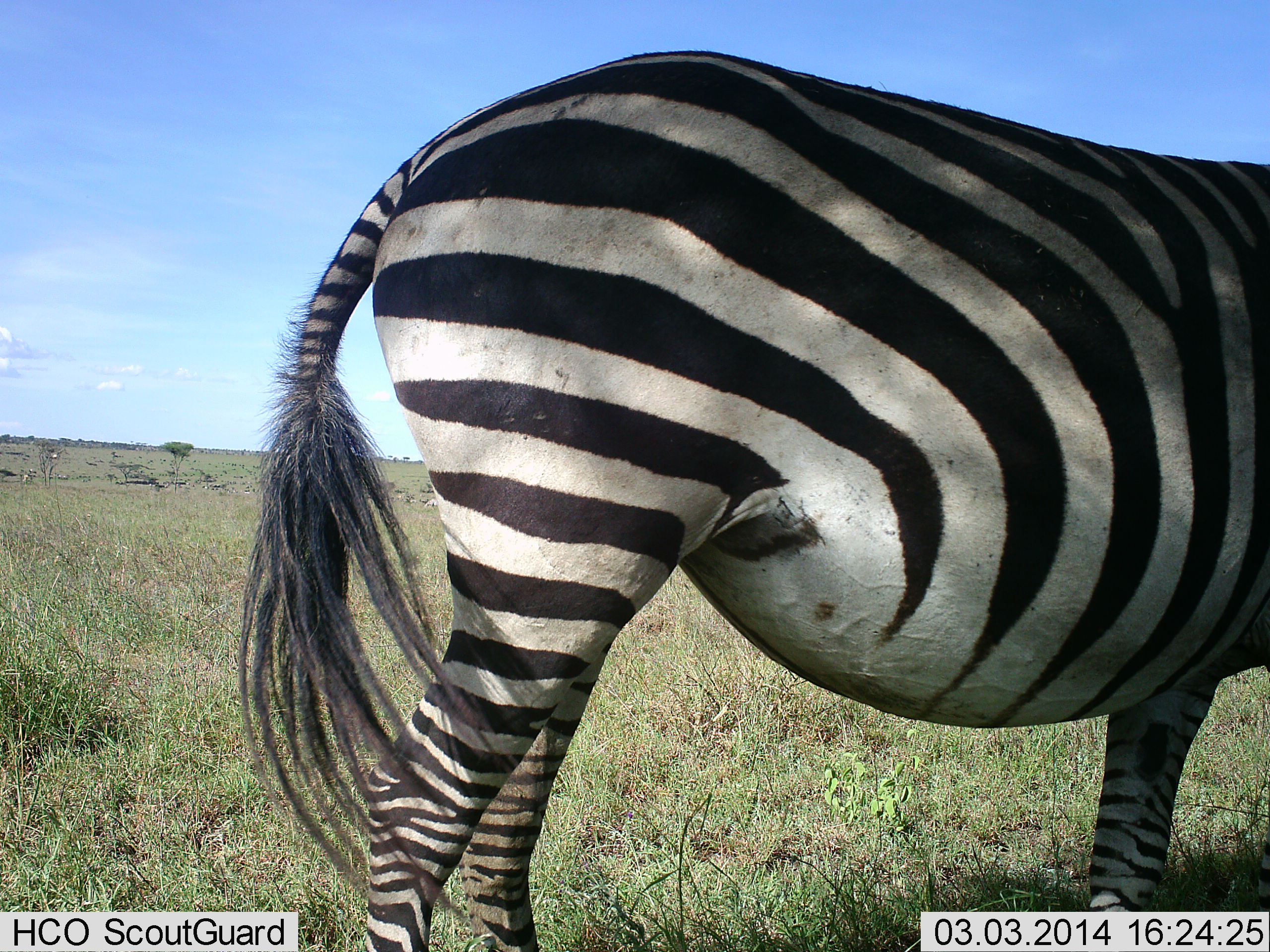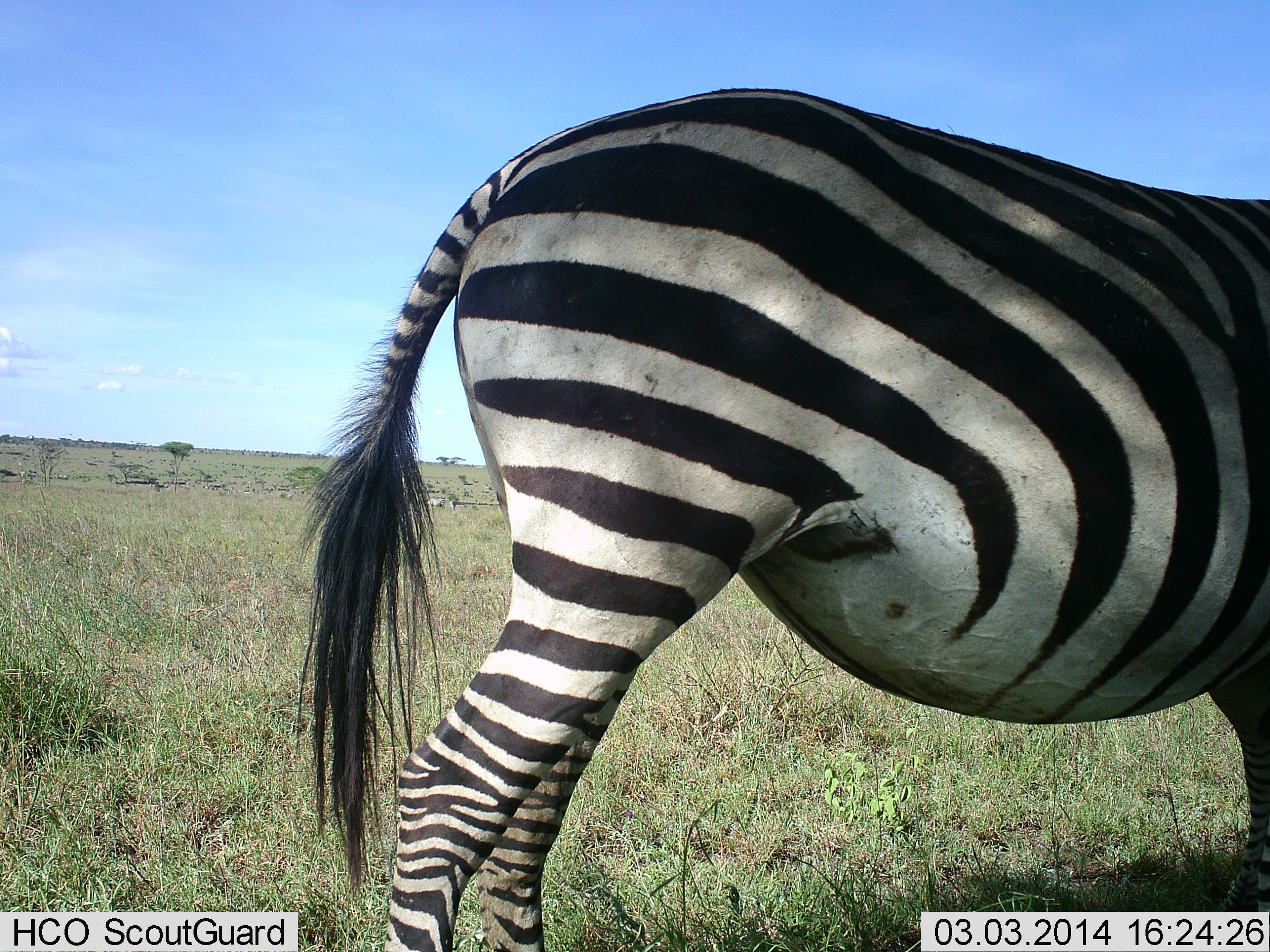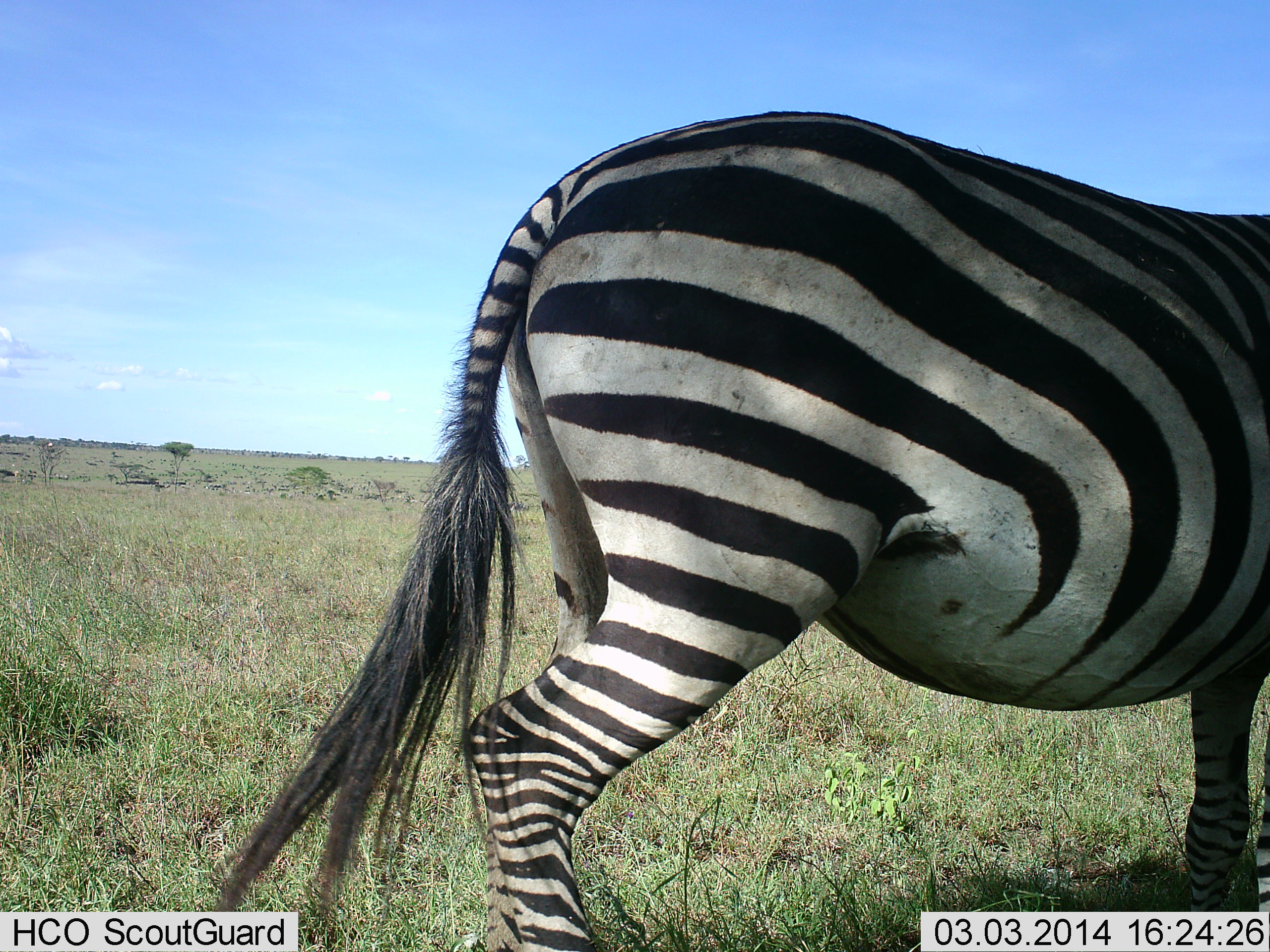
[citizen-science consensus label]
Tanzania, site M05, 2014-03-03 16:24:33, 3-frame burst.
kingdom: Animalia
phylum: Chordata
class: Mammalia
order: Perissodactyla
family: Equidae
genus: Equus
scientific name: Equus quagga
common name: plains zebra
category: zebra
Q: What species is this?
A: Zebra (plains zebra) (Equus quagga).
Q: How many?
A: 1.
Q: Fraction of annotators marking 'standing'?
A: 20%.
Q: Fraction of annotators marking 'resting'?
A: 0%.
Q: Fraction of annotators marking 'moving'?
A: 70%.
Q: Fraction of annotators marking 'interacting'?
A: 0%.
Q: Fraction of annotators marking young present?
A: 0%.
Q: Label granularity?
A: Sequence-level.